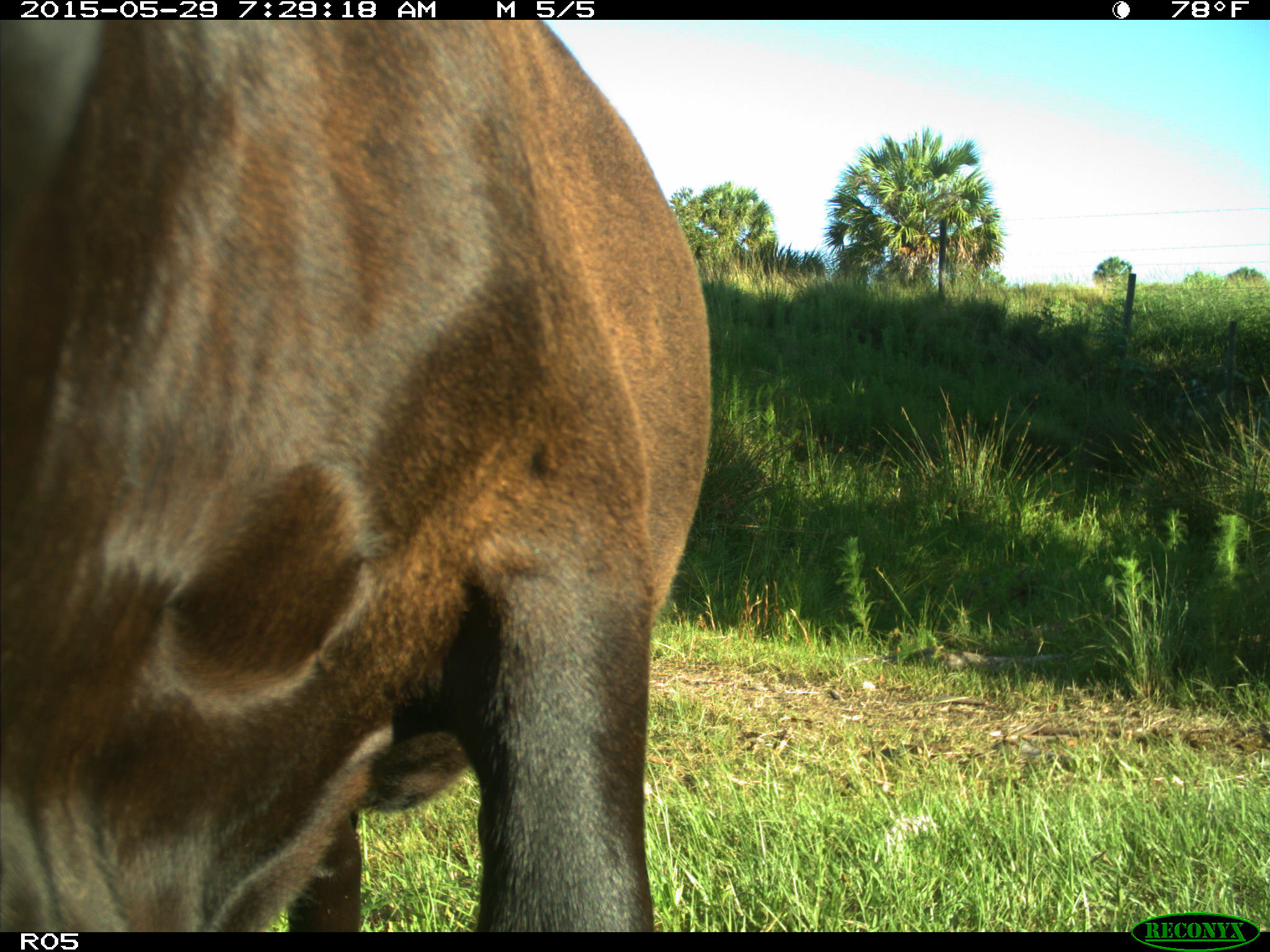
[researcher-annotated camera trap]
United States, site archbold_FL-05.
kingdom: Animalia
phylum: Chordata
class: Mammalia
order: Artiodactyla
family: Bovidae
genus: Bos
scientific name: Bos taurus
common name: domestic cow